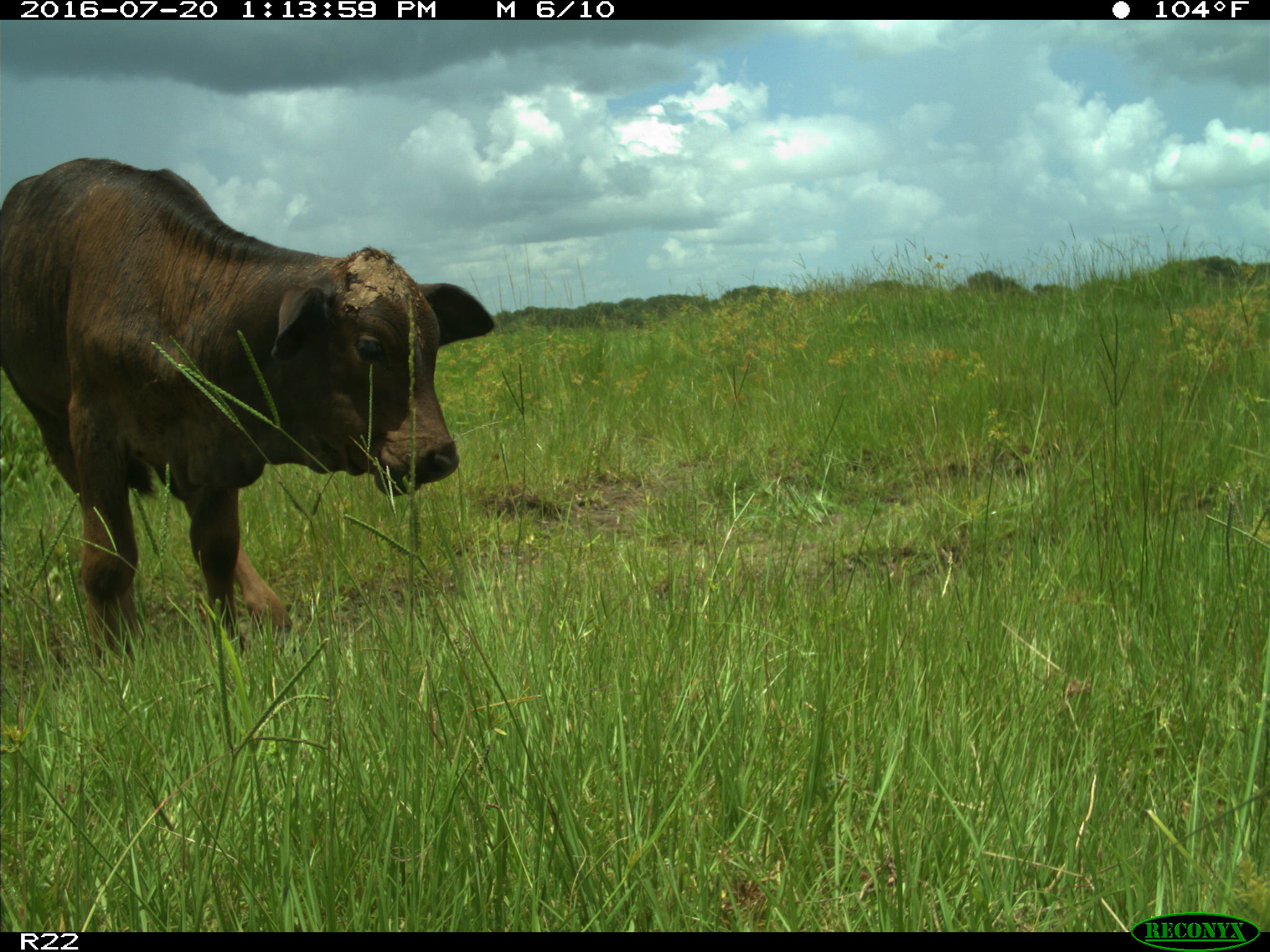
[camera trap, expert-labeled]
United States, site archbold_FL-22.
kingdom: Animalia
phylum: Chordata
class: Mammalia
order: Artiodactyla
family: Bovidae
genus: Bos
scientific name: Bos taurus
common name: domestic cow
Bos taurus (domestic cow).